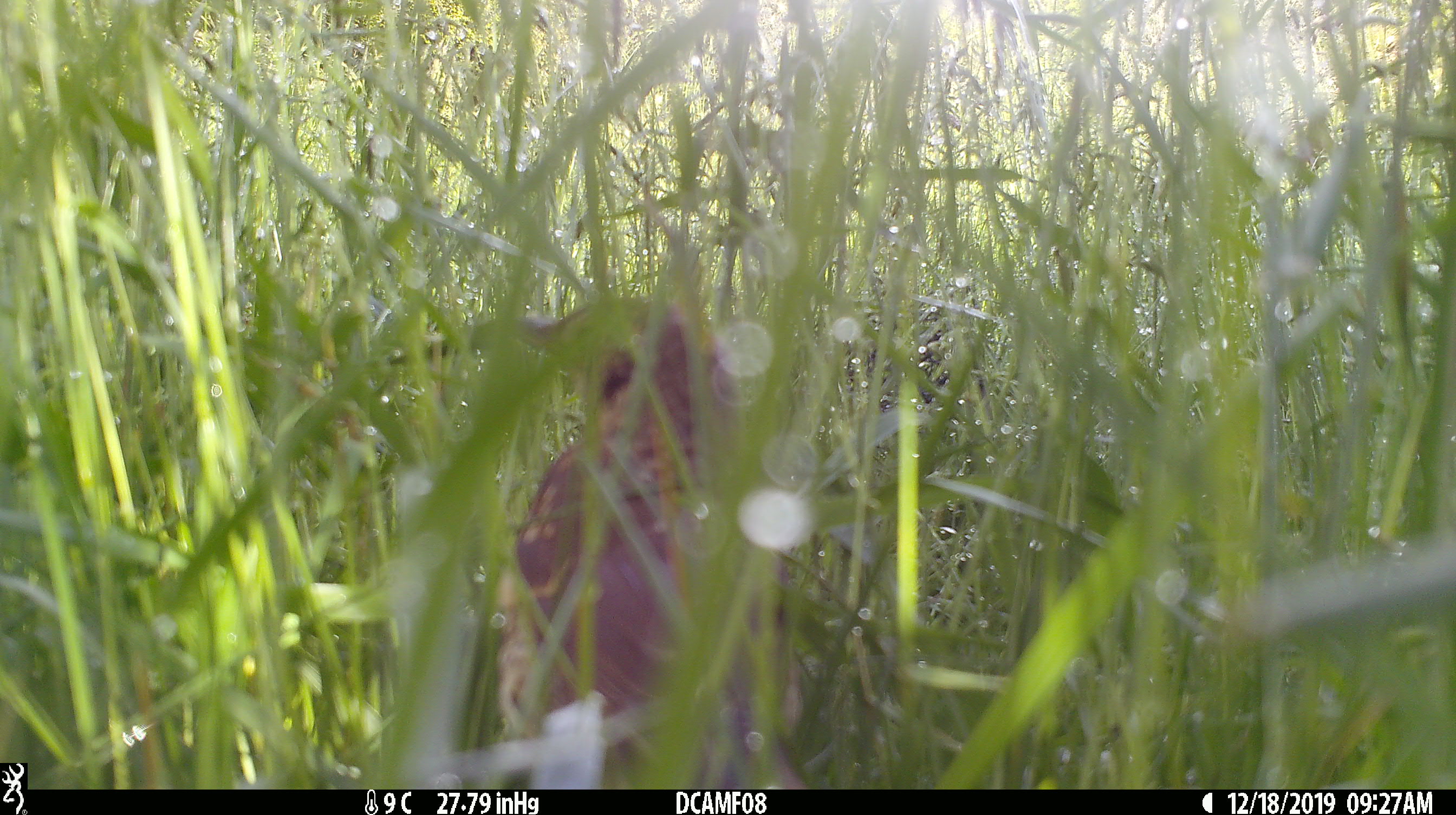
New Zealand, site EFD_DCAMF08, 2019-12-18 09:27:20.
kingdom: Animalia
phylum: Chordata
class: Aves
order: Passeriformes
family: Turdidae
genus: Turdus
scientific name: Turdus merula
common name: eurasian blackbird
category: blackbird